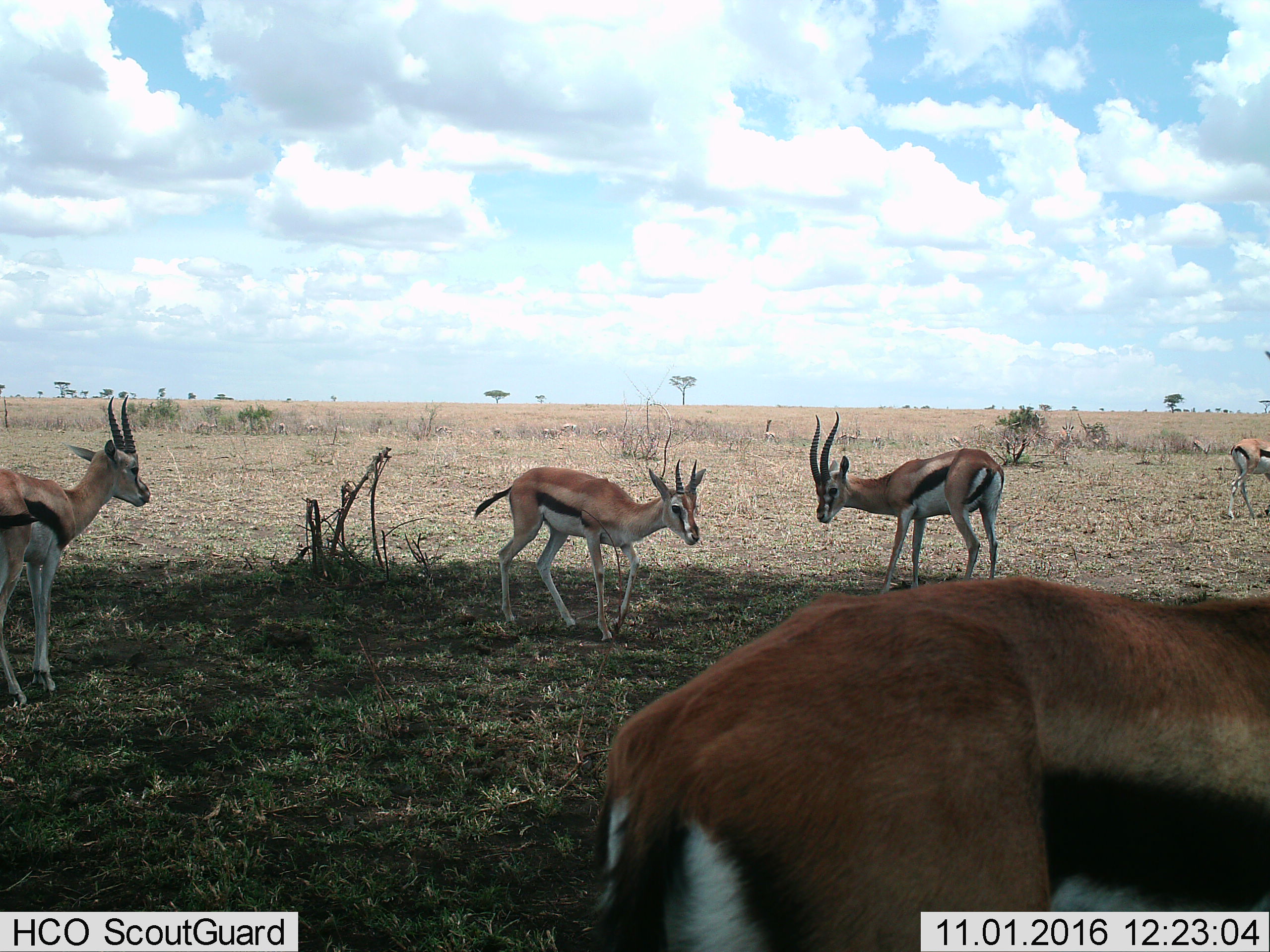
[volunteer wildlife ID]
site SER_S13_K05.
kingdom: Animalia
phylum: Chordata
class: Mammalia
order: Artiodactyla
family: Bovidae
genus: Eudorcas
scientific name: Eudorcas thomsonii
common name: thomson's gazelle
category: gazellethomsons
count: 5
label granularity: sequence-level